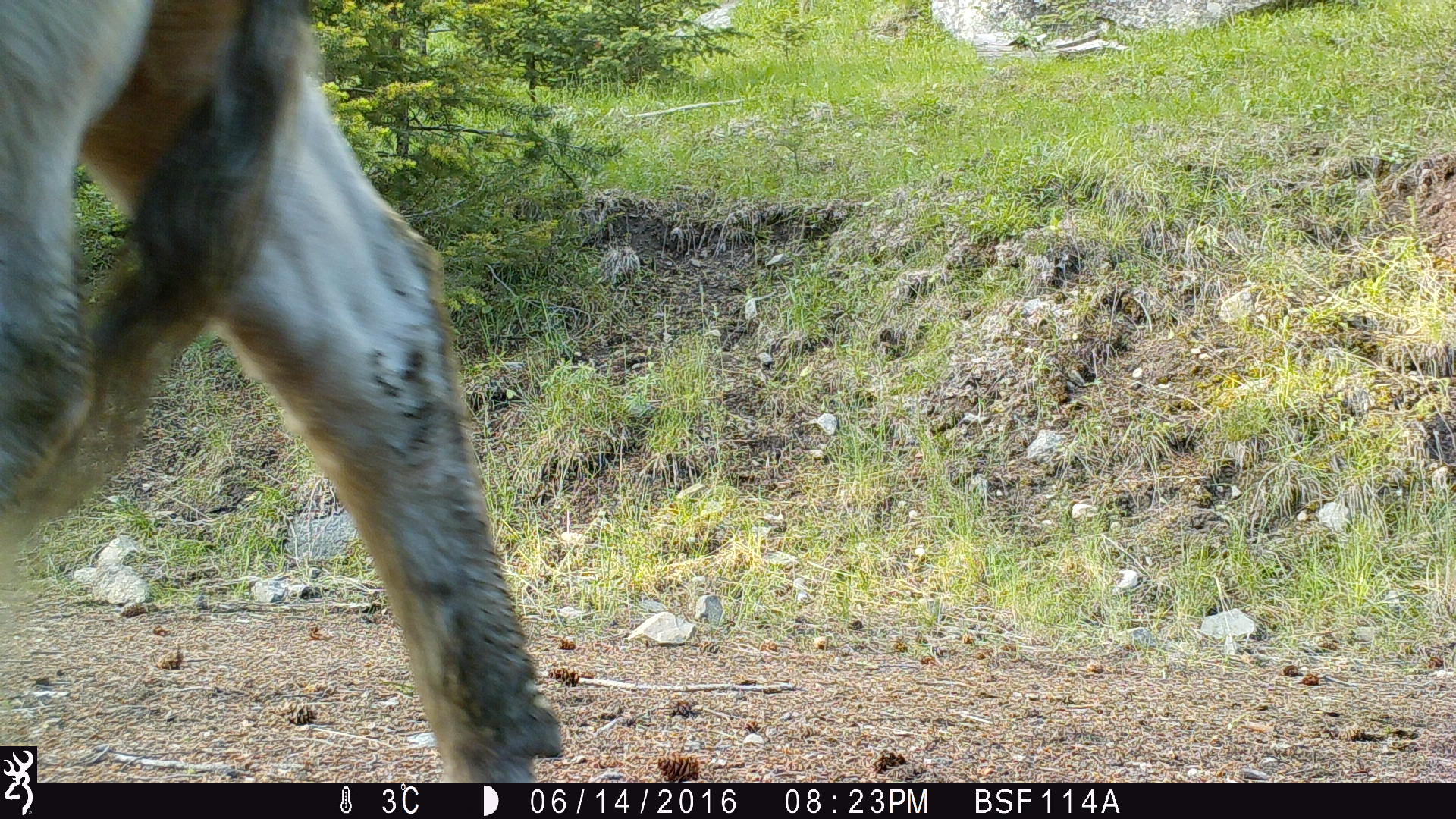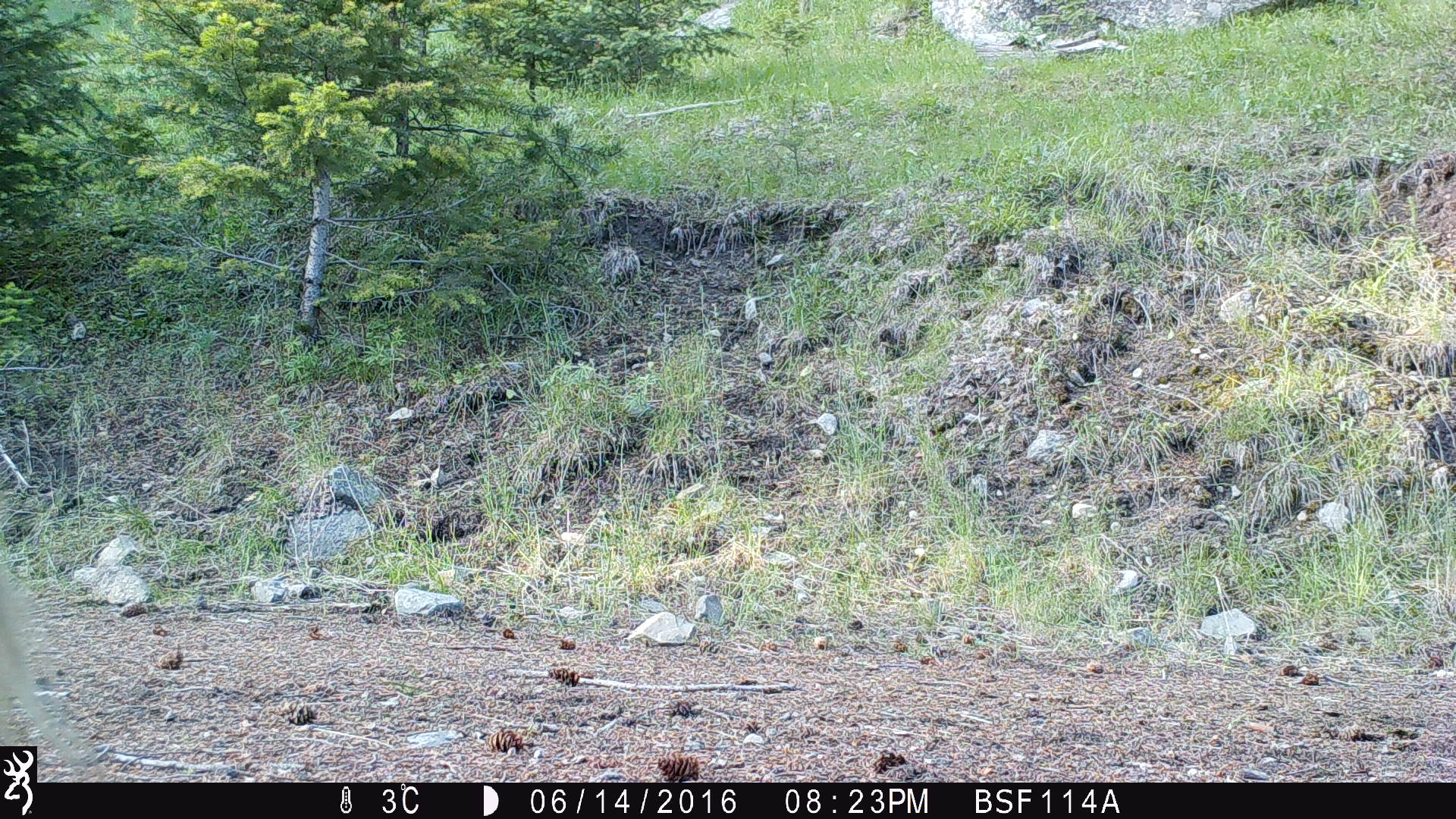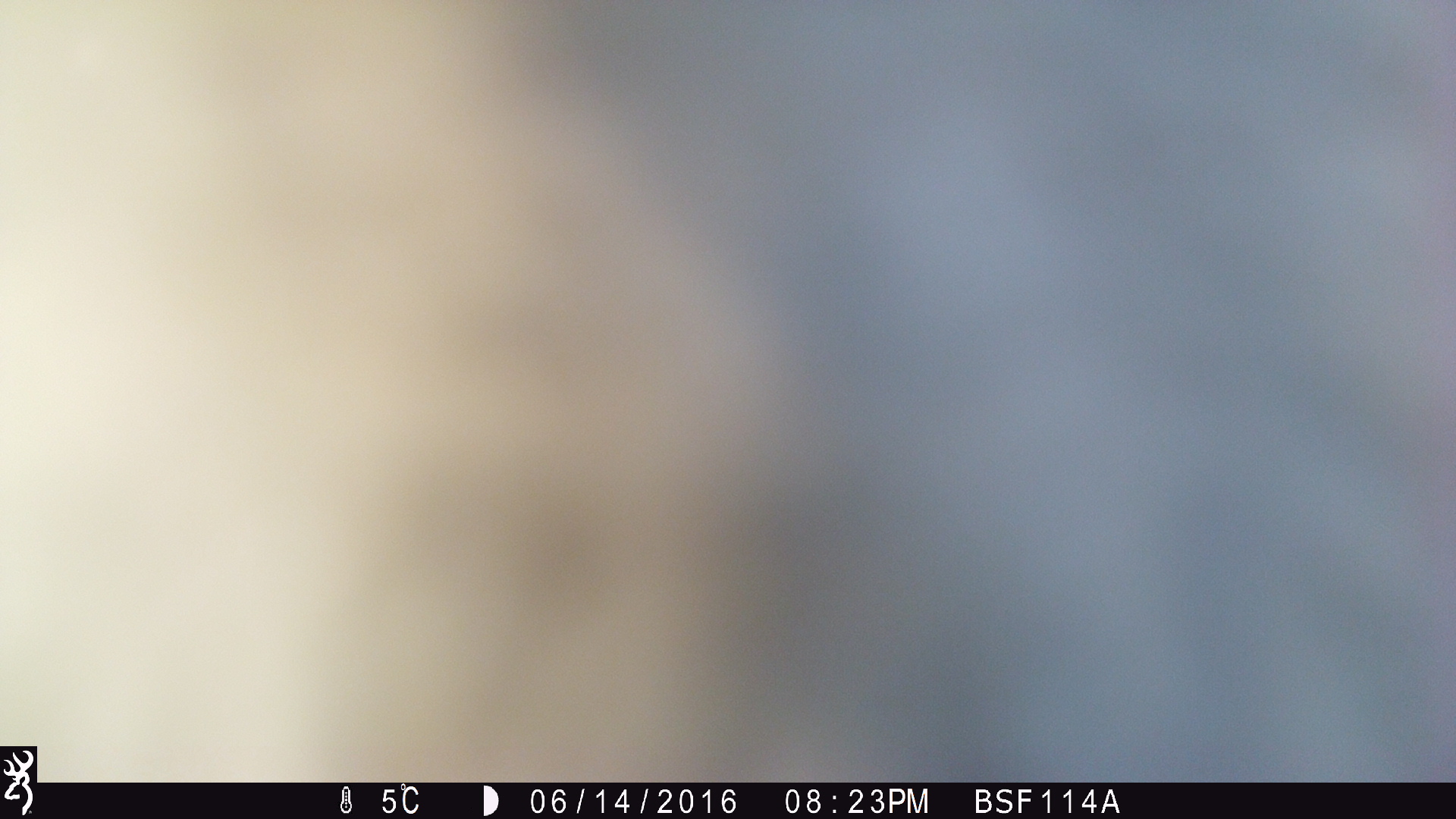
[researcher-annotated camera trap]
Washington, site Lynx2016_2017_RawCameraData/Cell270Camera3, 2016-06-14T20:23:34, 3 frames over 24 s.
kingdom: Animalia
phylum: Chordata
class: Mammalia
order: Artiodactyla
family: Bovidae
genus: Bos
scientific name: Bos taurus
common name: domestic cattle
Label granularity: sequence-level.